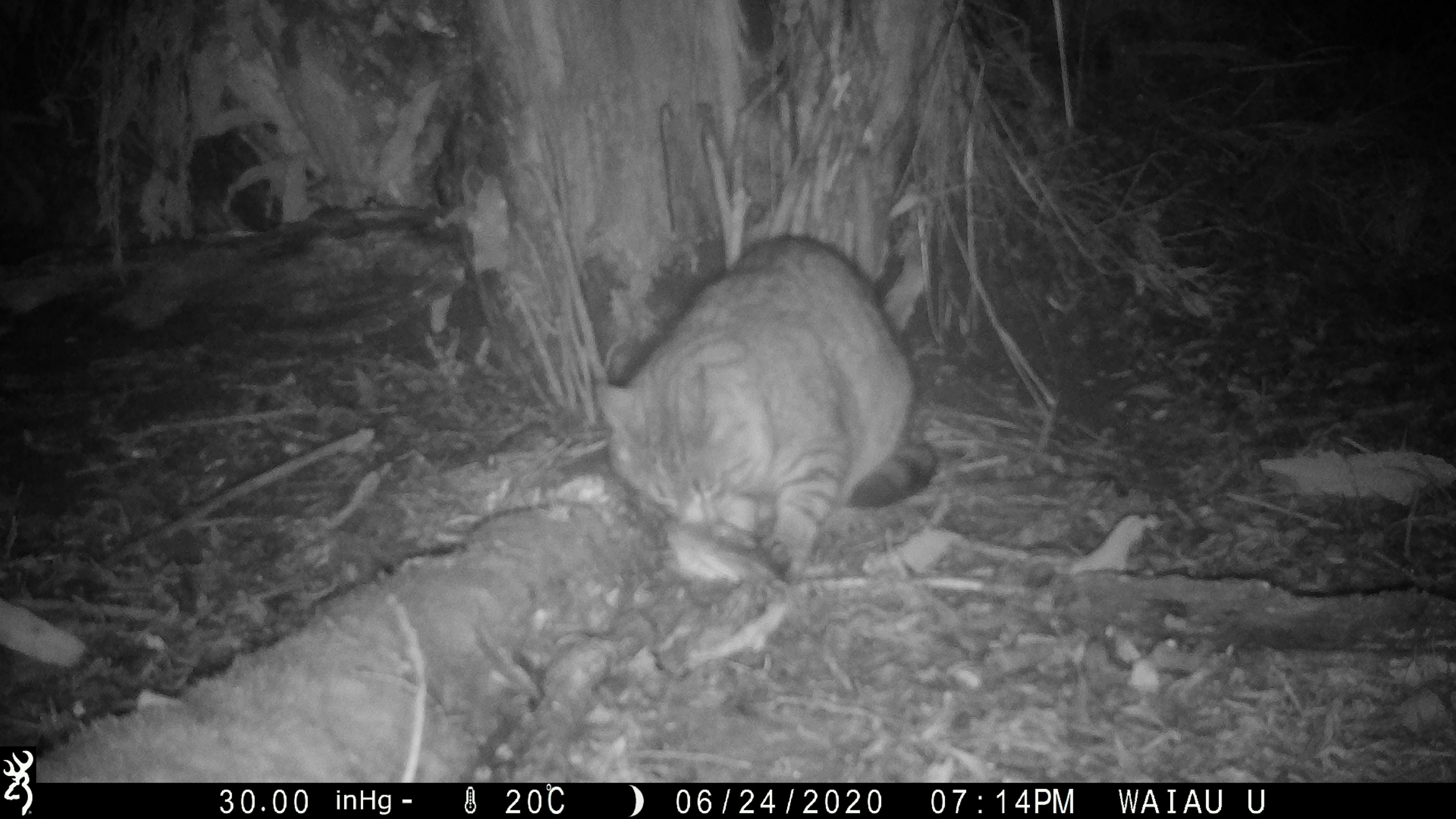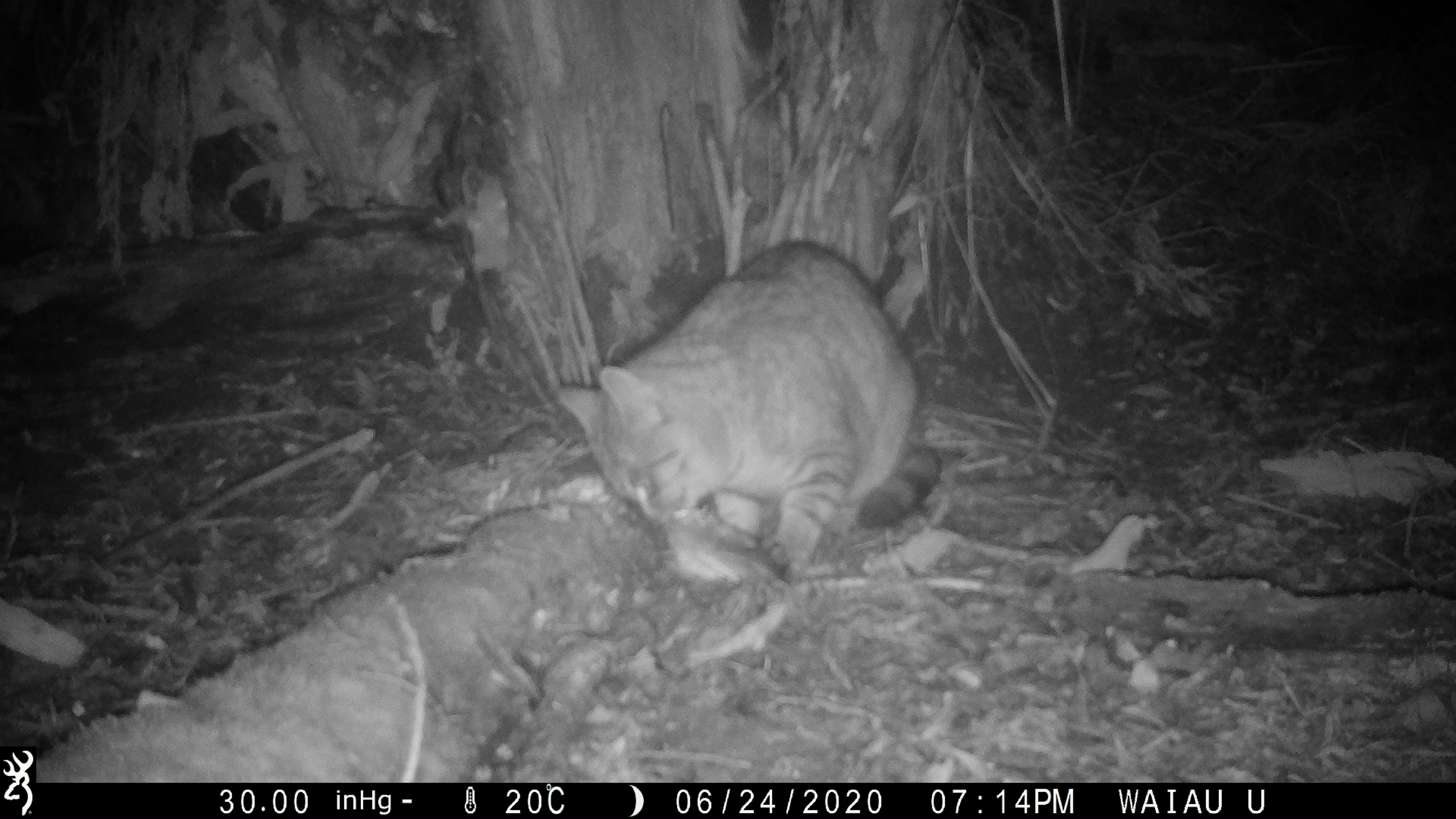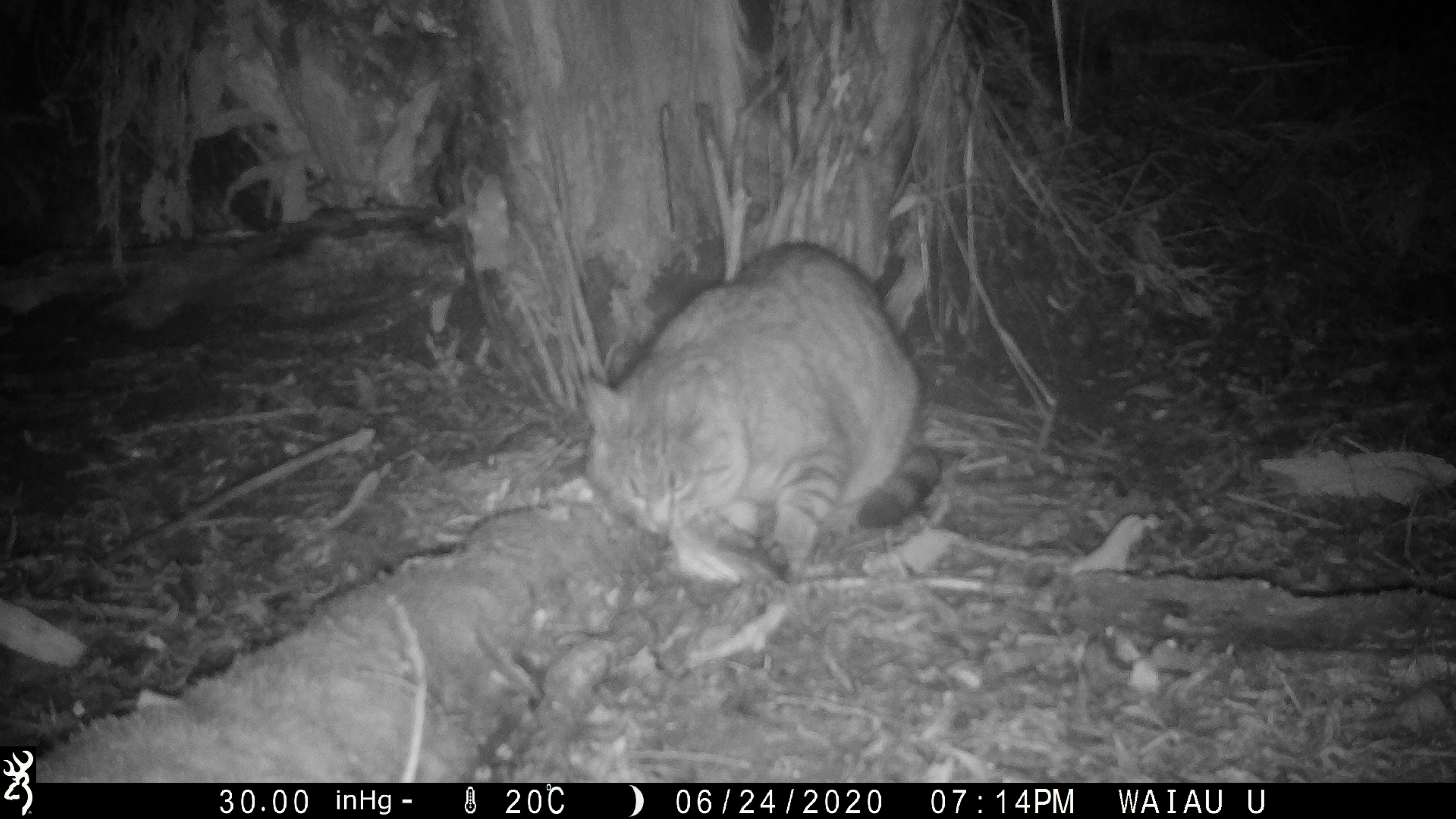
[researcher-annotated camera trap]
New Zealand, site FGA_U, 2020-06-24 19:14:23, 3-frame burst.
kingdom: Animalia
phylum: Chordata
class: Mammalia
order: Carnivora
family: Felidae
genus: Felis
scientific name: Felis catus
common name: domestic cat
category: cat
Cat (domestic cat) (Felis catus).